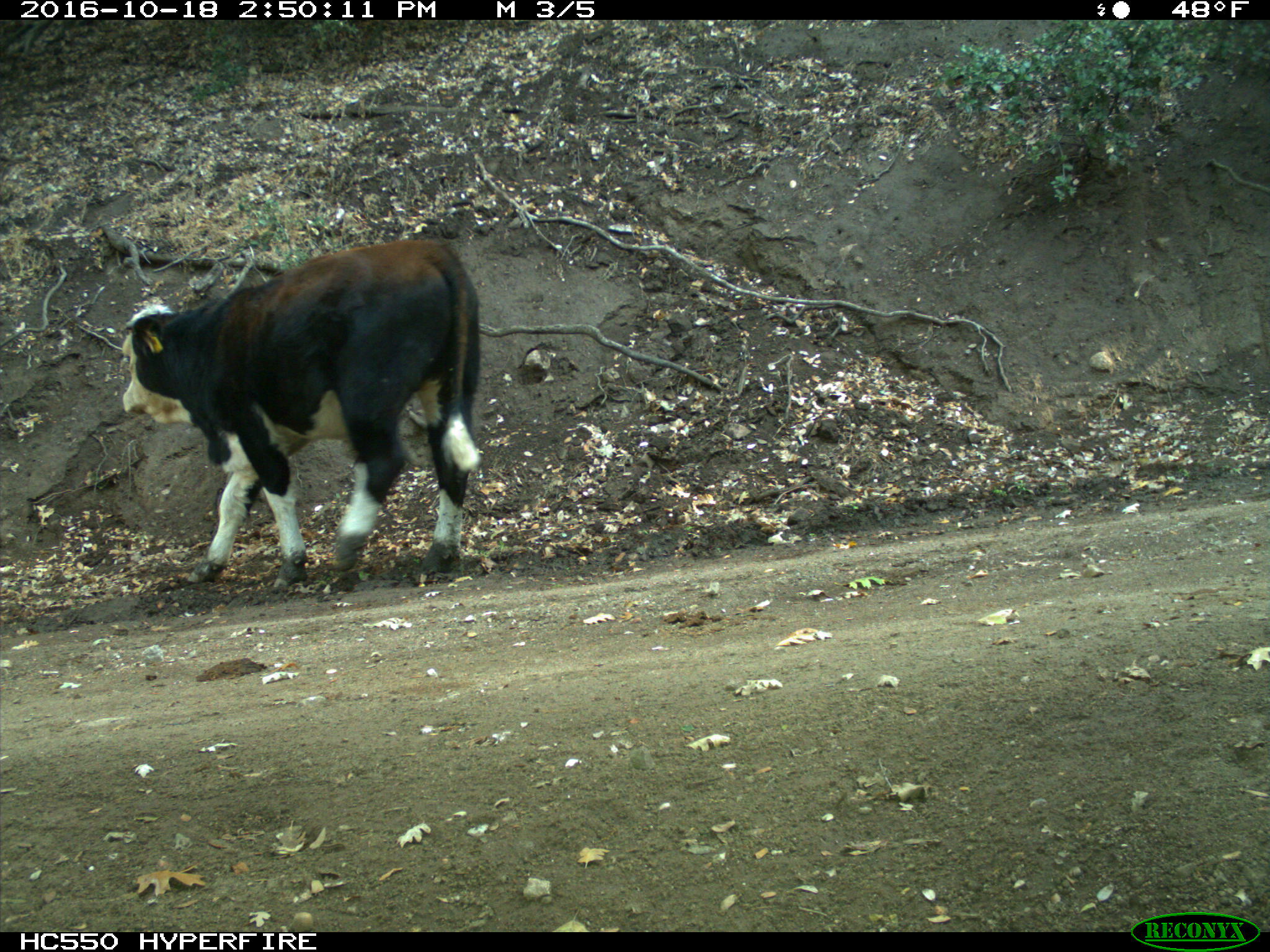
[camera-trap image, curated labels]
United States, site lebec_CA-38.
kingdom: Animalia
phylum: Chordata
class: Mammalia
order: Artiodactyla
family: Bovidae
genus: Bos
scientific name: Bos taurus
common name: domestic cow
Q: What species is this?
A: Bos taurus (domestic cow).